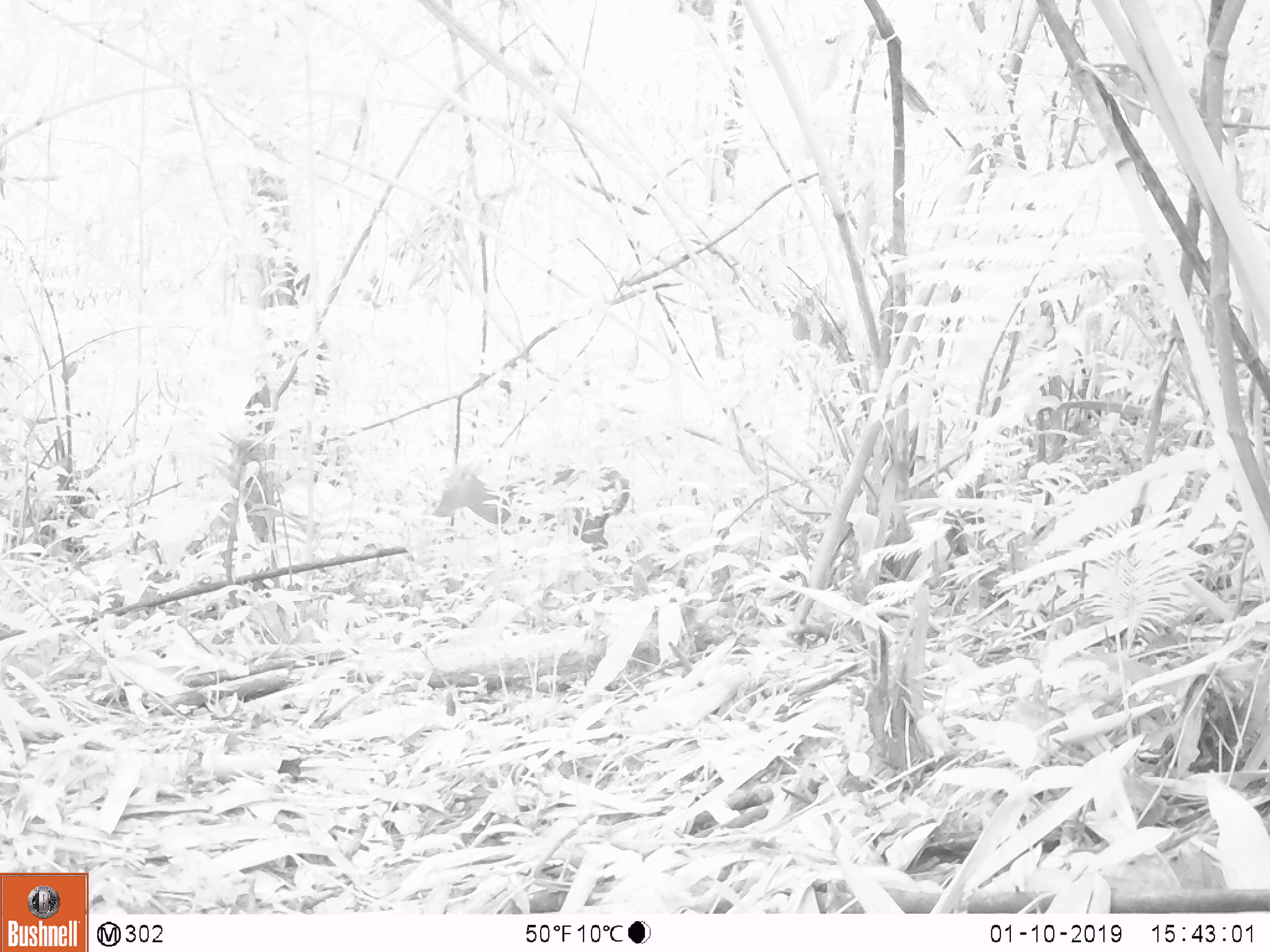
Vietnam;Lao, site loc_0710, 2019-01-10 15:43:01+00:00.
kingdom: Animalia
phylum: Chordata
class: Mammalia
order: Artiodactyla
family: Cervidae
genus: Muntiacus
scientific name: Muntiacus rooseveltorum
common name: roosevelt's muntjac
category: roosevelts muntjac group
Roosevelts muntjac group (roosevelt's muntjac) (Muntiacus rooseveltorum). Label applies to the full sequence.